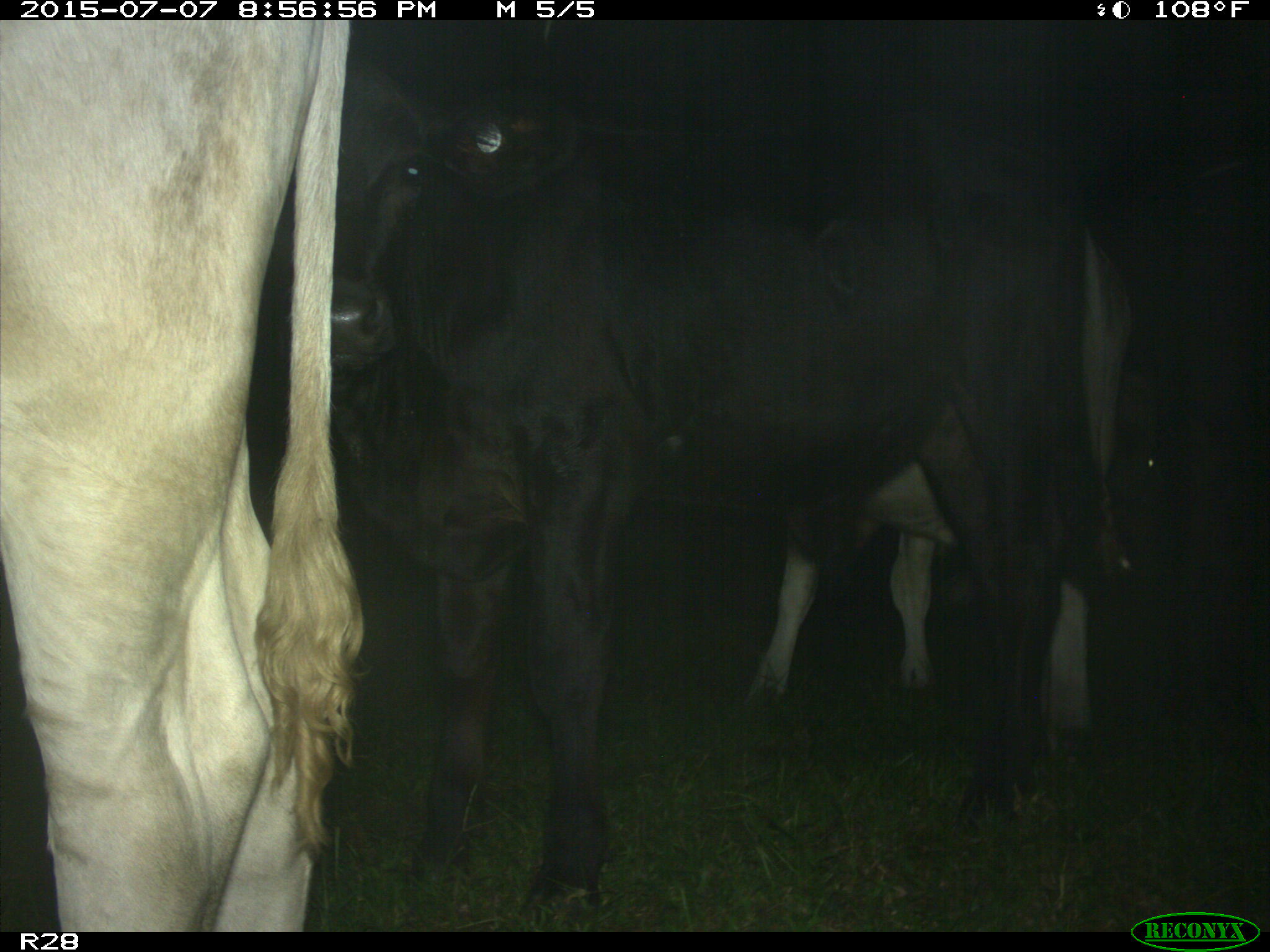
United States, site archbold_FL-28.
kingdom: Animalia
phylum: Chordata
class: Mammalia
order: Artiodactyla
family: Bovidae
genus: Bos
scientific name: Bos taurus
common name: domestic cow